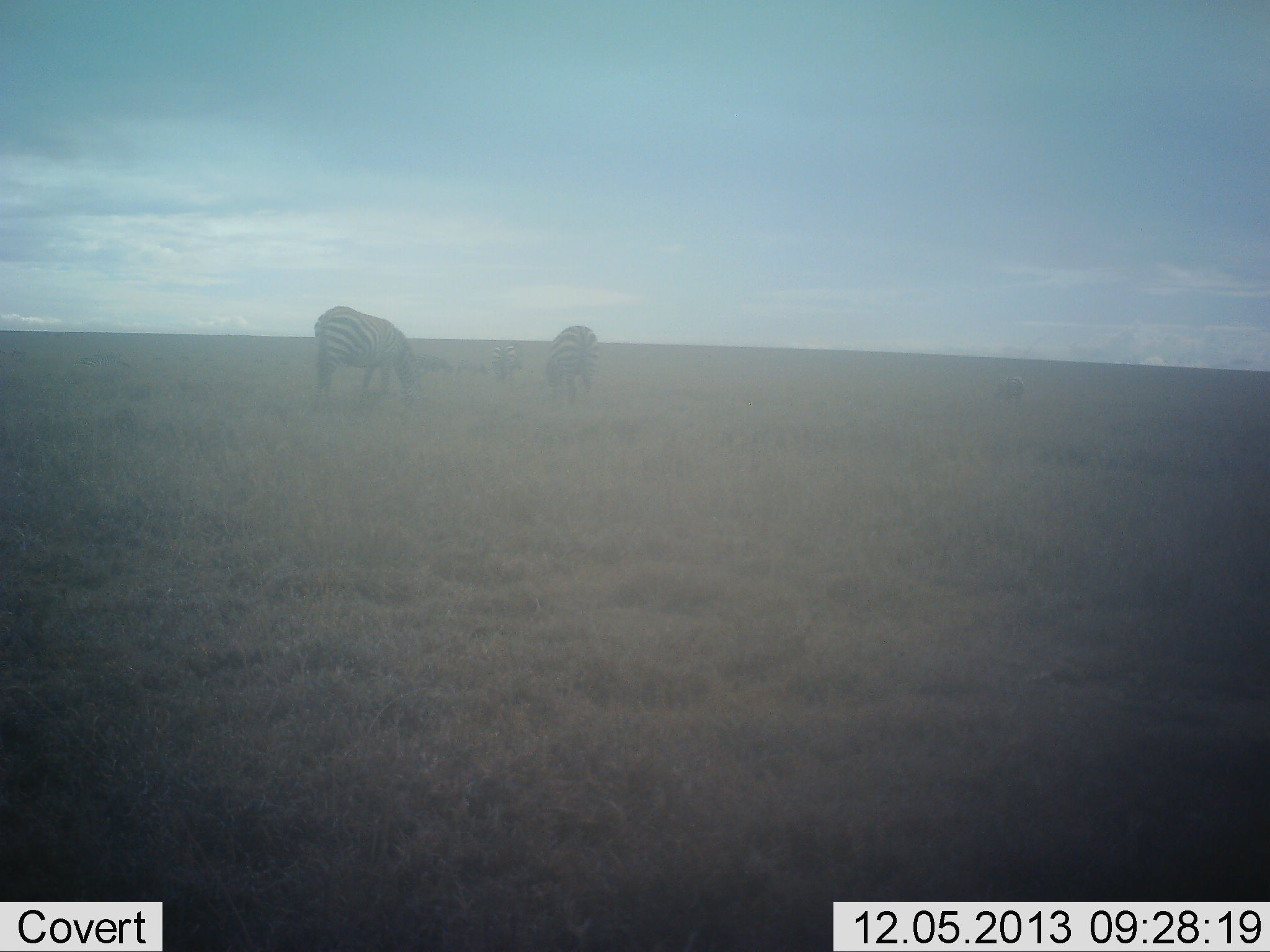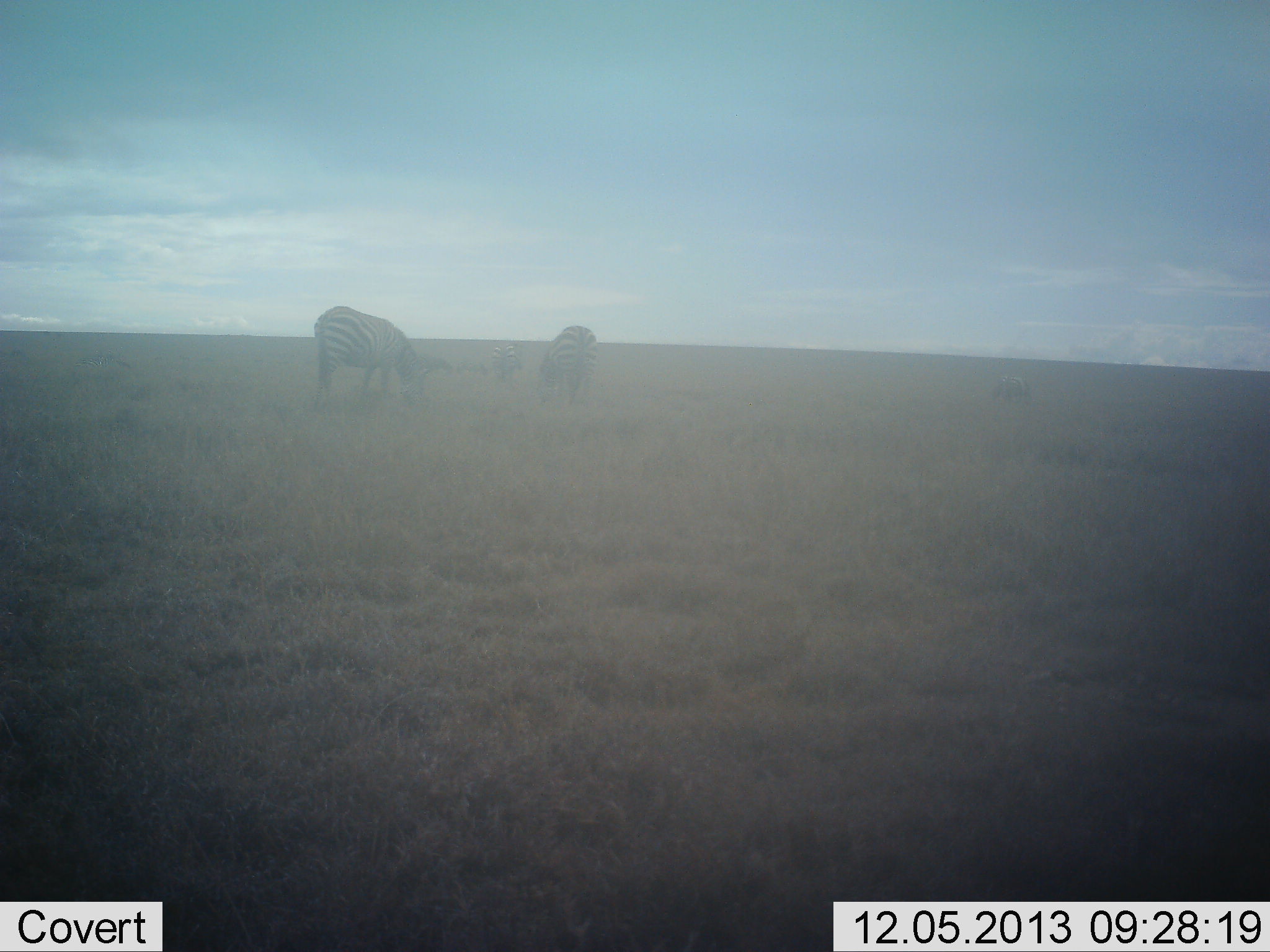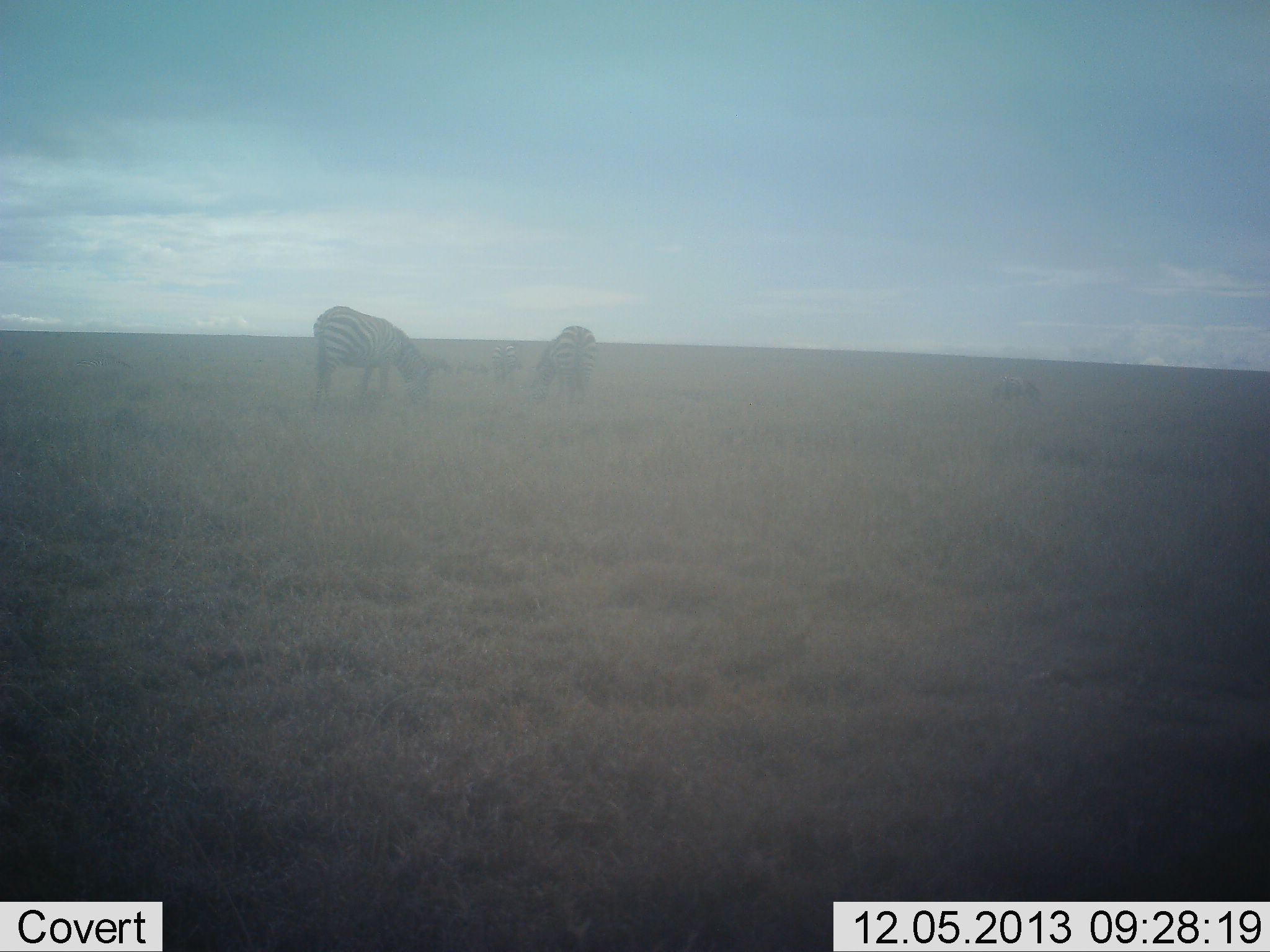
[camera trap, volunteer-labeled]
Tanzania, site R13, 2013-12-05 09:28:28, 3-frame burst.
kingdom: Animalia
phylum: Chordata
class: Mammalia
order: Perissodactyla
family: Equidae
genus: Equus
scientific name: Equus quagga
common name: plains zebra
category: zebra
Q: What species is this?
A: Zebra (plains zebra) (Equus quagga).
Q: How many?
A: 3.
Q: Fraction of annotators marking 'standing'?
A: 55%.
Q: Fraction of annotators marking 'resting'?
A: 0%.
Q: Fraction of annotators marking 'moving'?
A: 9%.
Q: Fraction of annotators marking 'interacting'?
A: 0%.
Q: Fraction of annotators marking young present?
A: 0%.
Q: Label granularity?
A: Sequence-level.